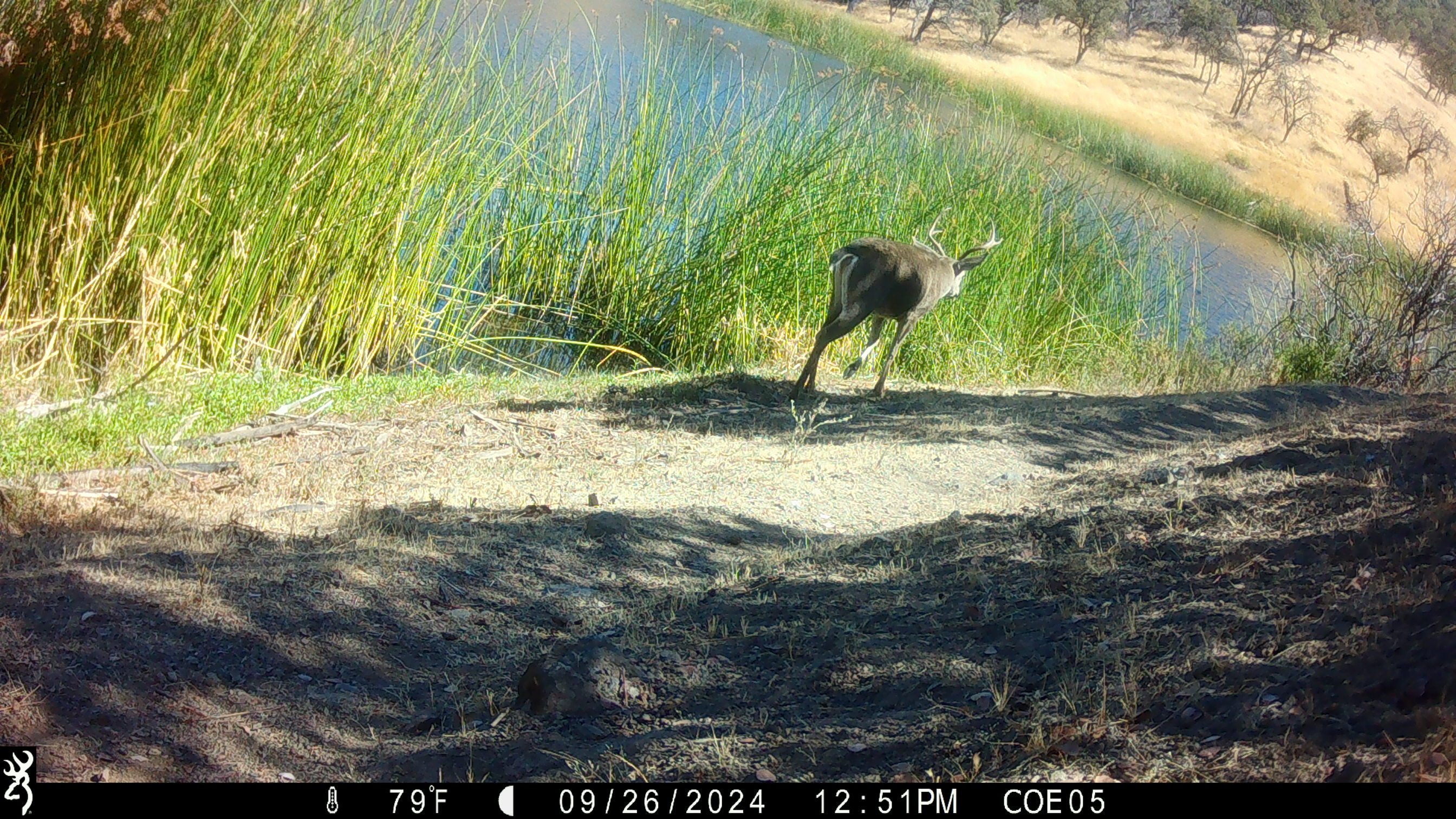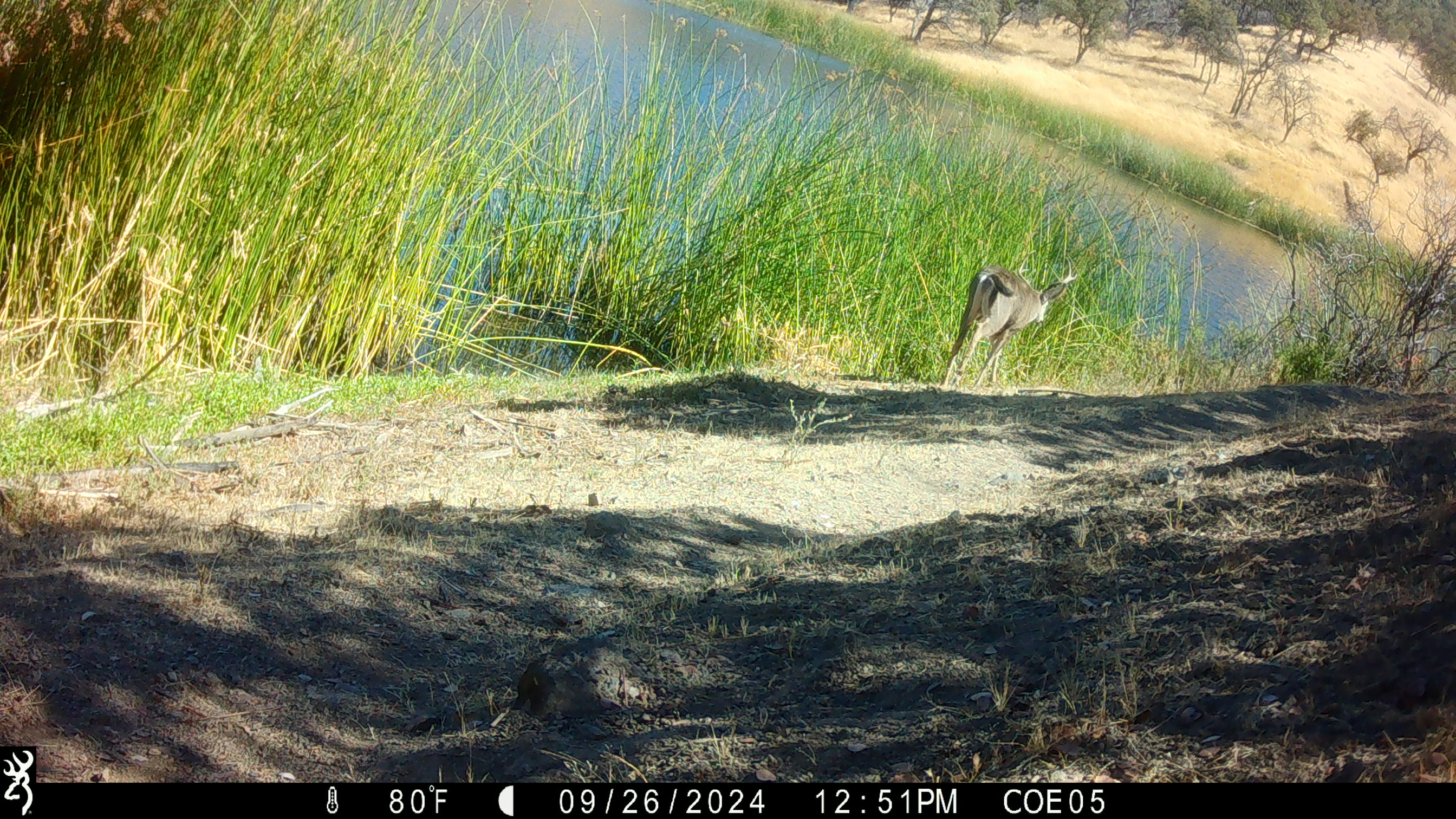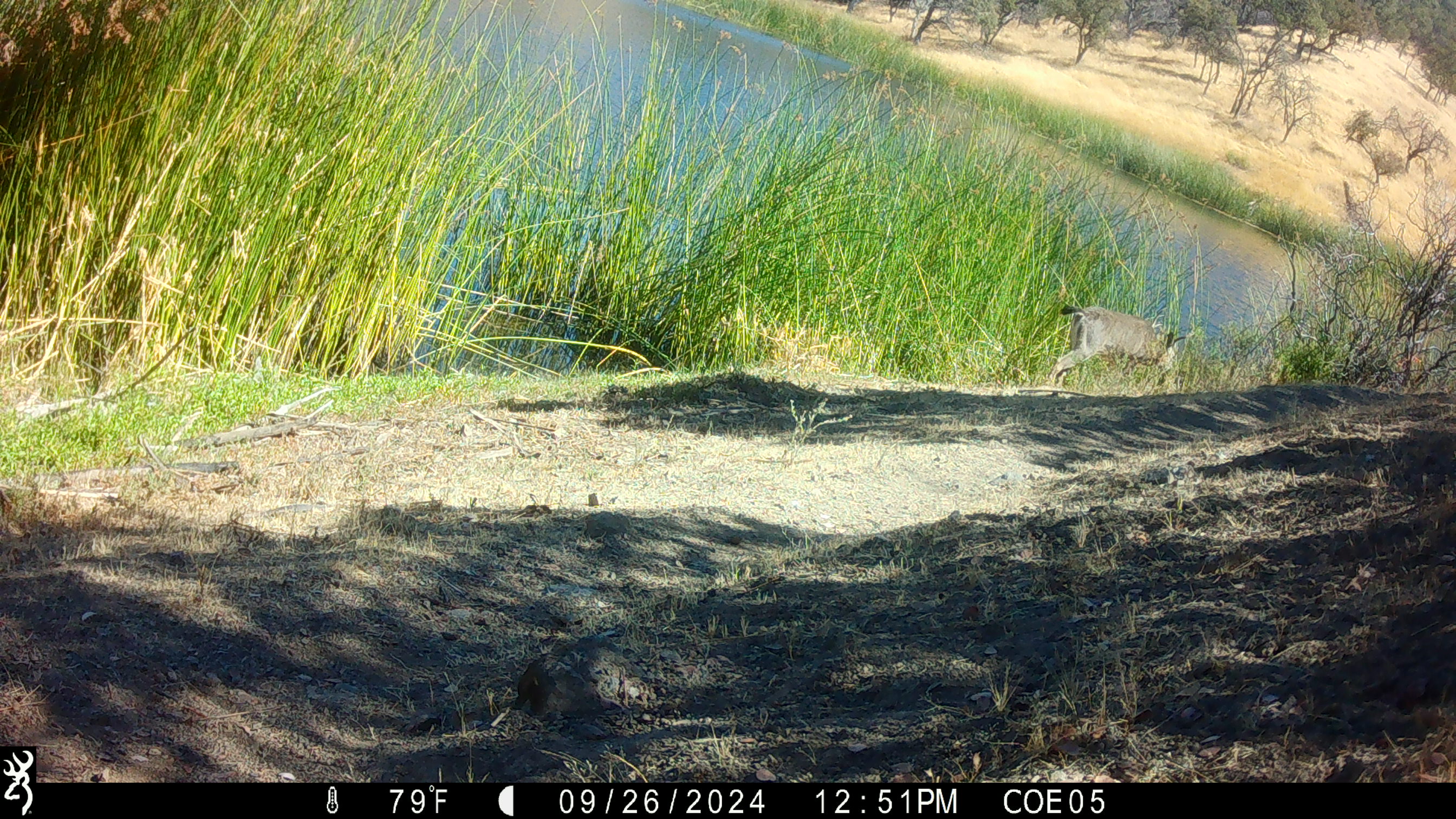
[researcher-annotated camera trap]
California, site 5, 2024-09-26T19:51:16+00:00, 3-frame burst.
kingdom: Animalia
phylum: Chordata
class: Mammalia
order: Artiodactyla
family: Cervidae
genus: Odocoileus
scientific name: Odocoileus hemionus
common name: mule deer